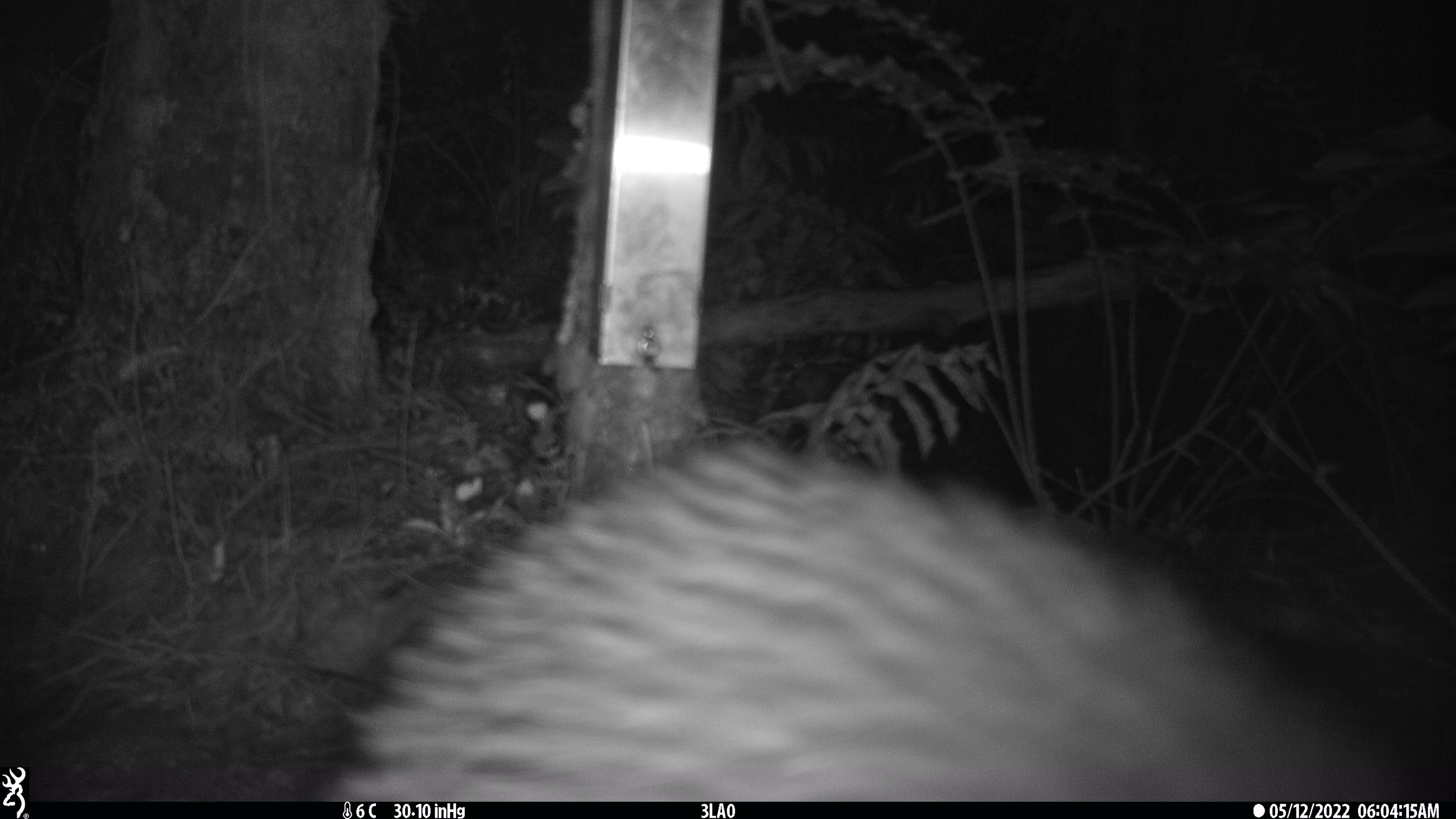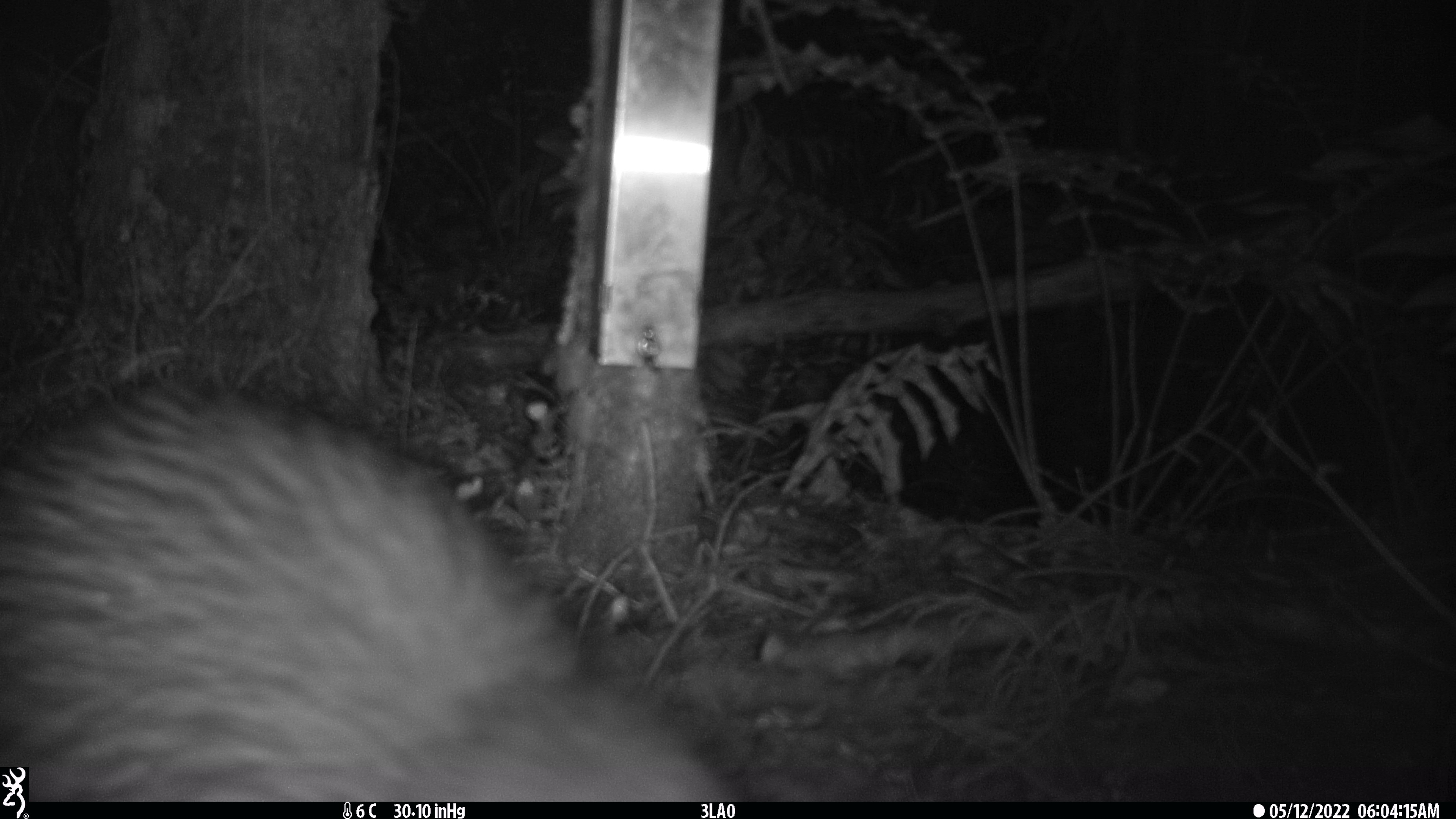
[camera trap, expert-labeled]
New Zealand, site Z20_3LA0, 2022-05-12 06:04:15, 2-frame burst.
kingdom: Animalia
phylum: Chordata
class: Aves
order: Apterygiformes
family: Apterygidae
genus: Apteryx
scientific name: Apteryx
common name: kiwi